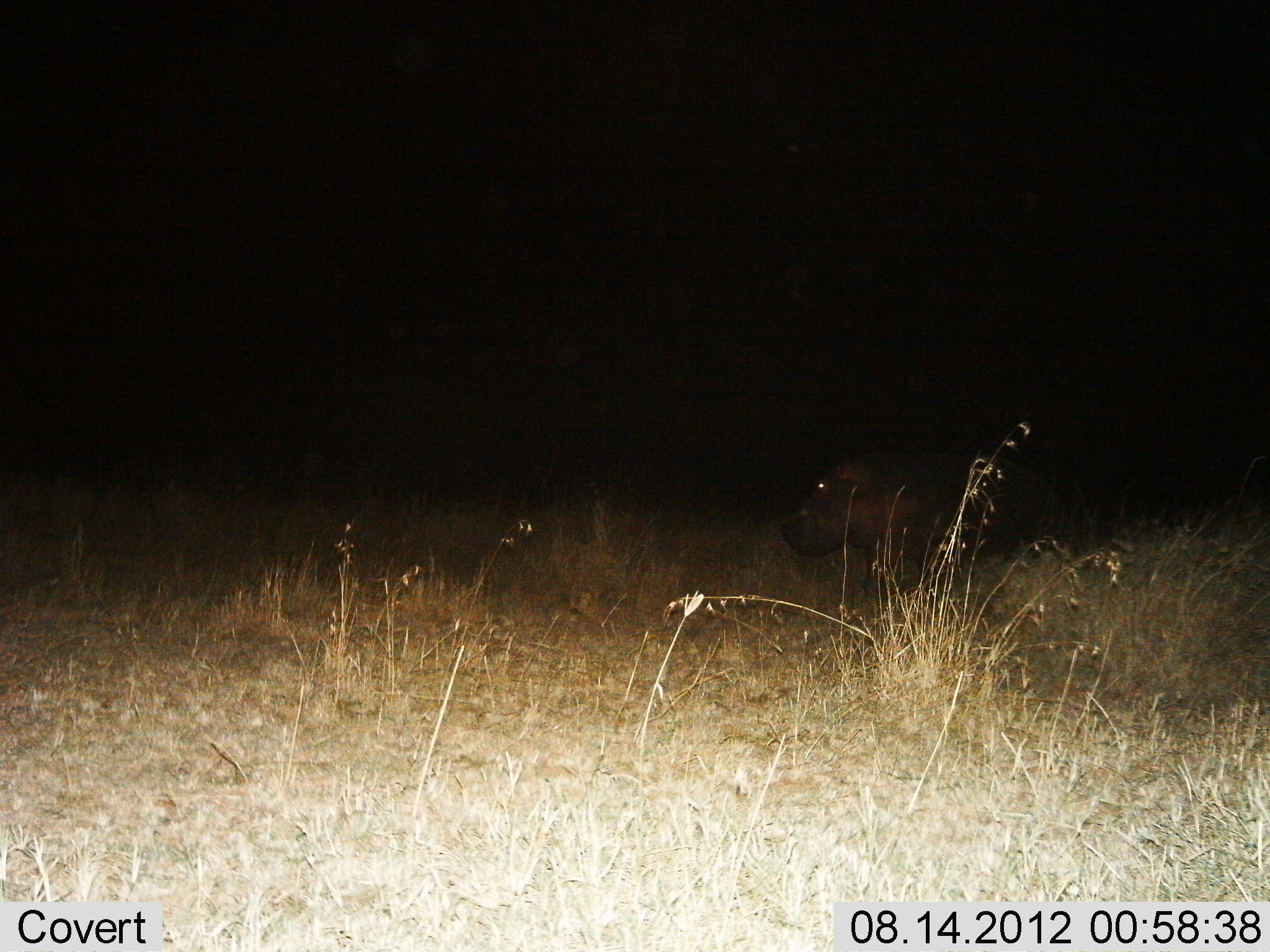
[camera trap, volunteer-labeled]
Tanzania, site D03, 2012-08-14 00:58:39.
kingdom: Animalia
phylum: Chordata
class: Mammalia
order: Artiodactyla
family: Hippopotamidae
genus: Hippopotamus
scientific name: Hippopotamus amphibius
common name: hippopotamus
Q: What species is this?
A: Hippopotamus (Hippopotamus amphibius).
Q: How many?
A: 1.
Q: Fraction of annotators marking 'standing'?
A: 20%.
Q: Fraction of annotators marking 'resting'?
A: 0%.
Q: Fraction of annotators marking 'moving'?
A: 80%.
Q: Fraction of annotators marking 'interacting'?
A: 0%.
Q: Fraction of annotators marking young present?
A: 0%.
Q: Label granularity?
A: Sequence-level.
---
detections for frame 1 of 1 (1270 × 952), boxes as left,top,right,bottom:
animal: 777,412,1098,607